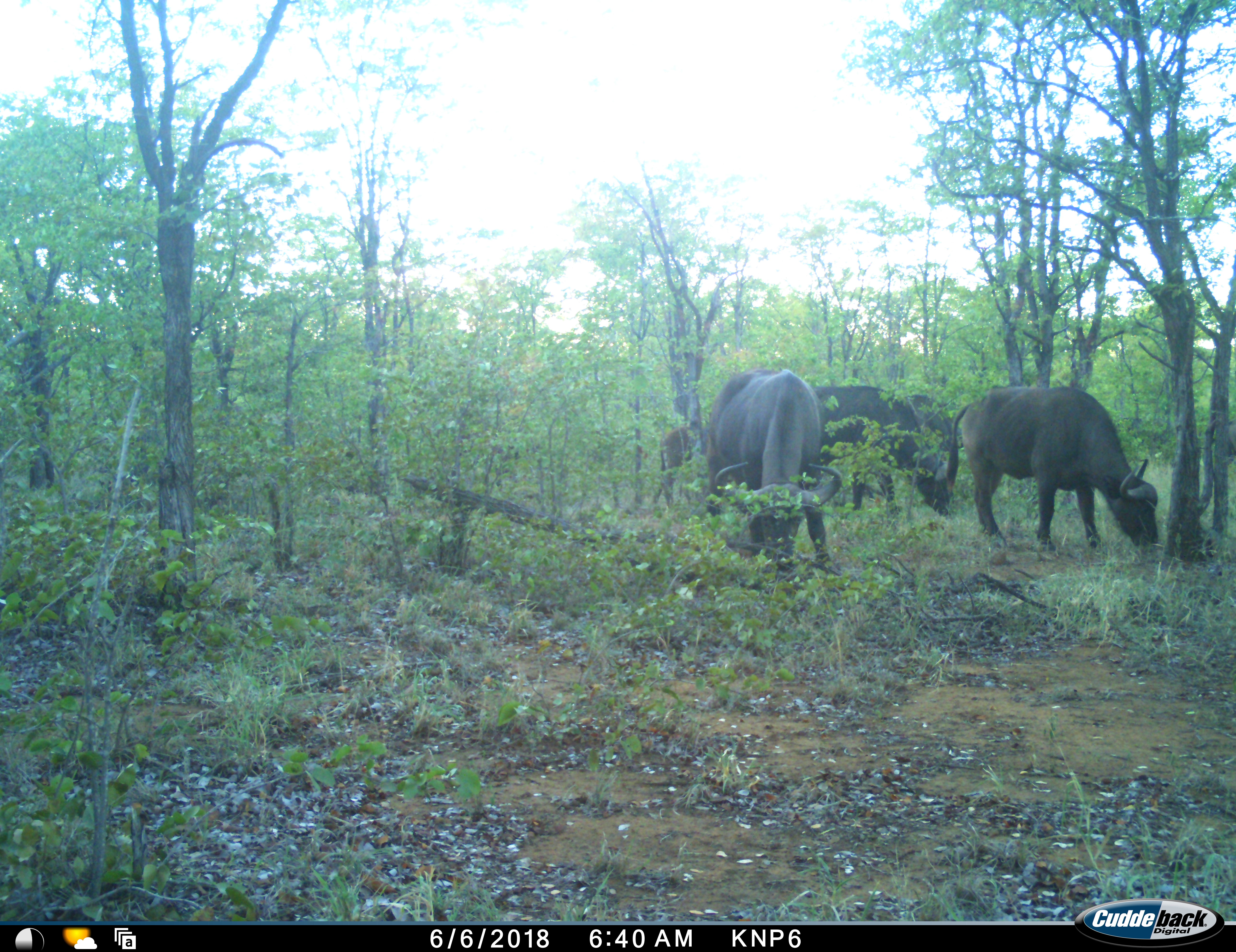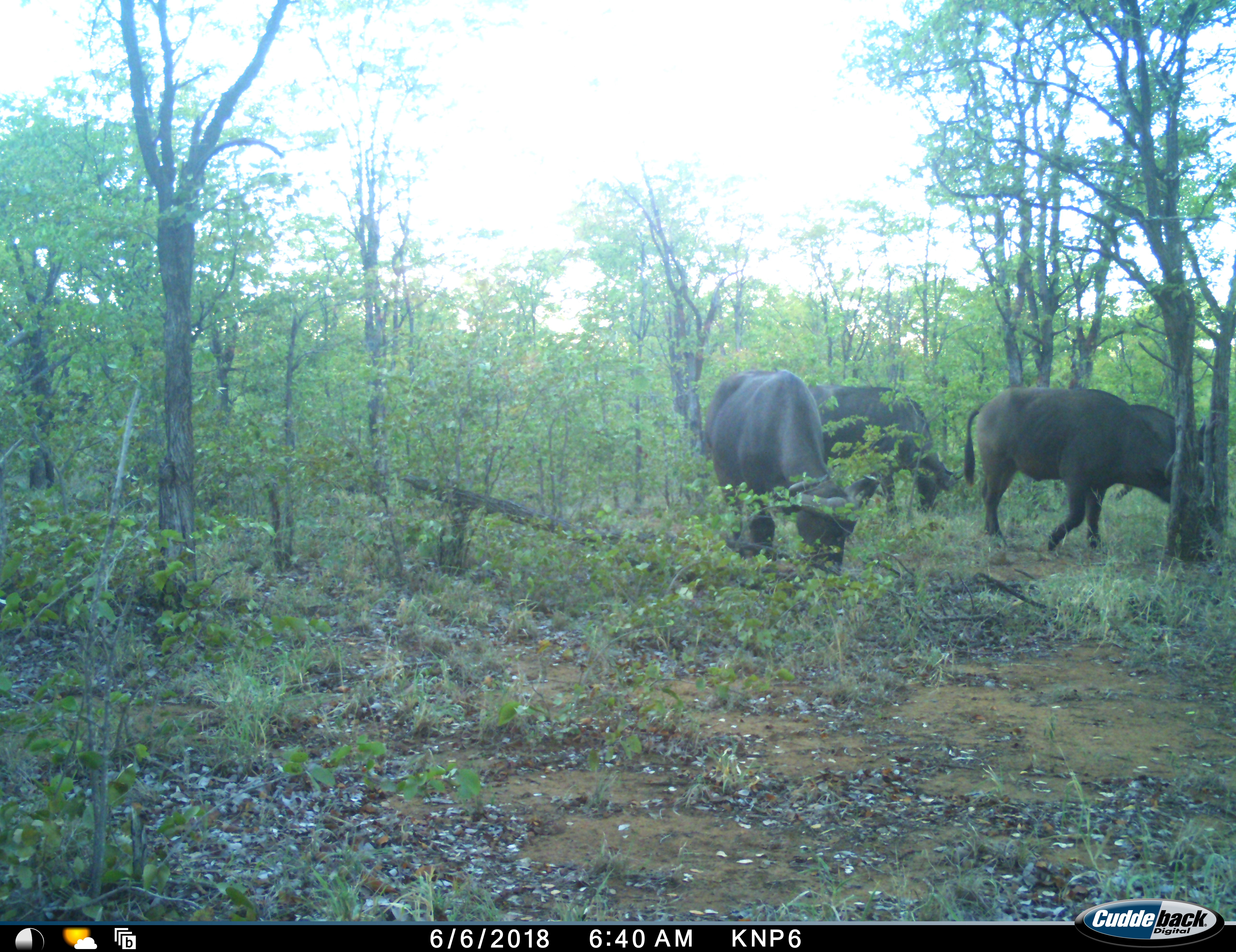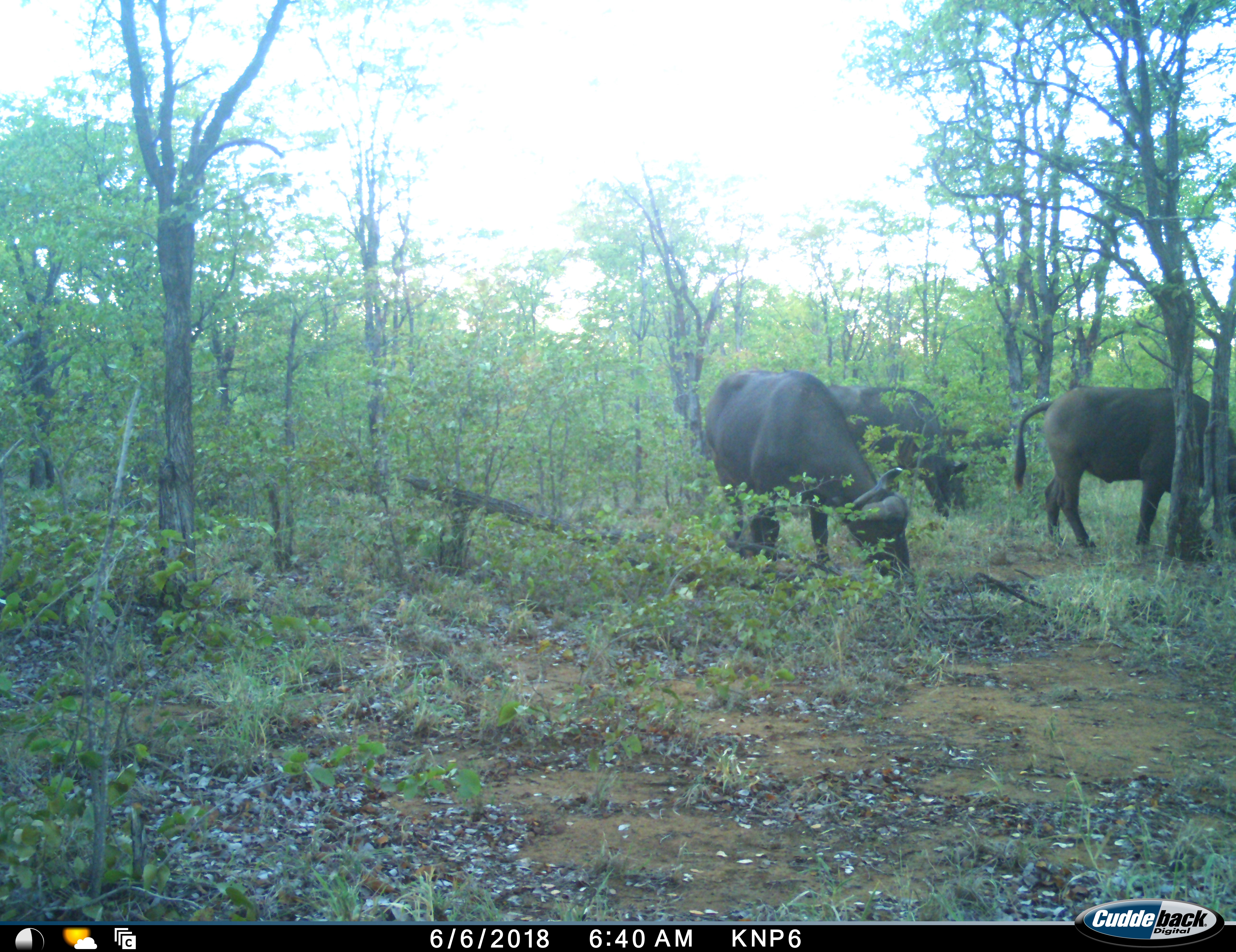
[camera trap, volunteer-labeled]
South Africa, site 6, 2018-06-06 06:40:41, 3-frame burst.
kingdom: Animalia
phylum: Chordata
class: Mammalia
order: Artiodactyla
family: Bovidae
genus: Syncerus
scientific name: Syncerus caffer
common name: cape buffalo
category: buffalo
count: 5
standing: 30%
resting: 0%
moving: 70%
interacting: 10%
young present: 40%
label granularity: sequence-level